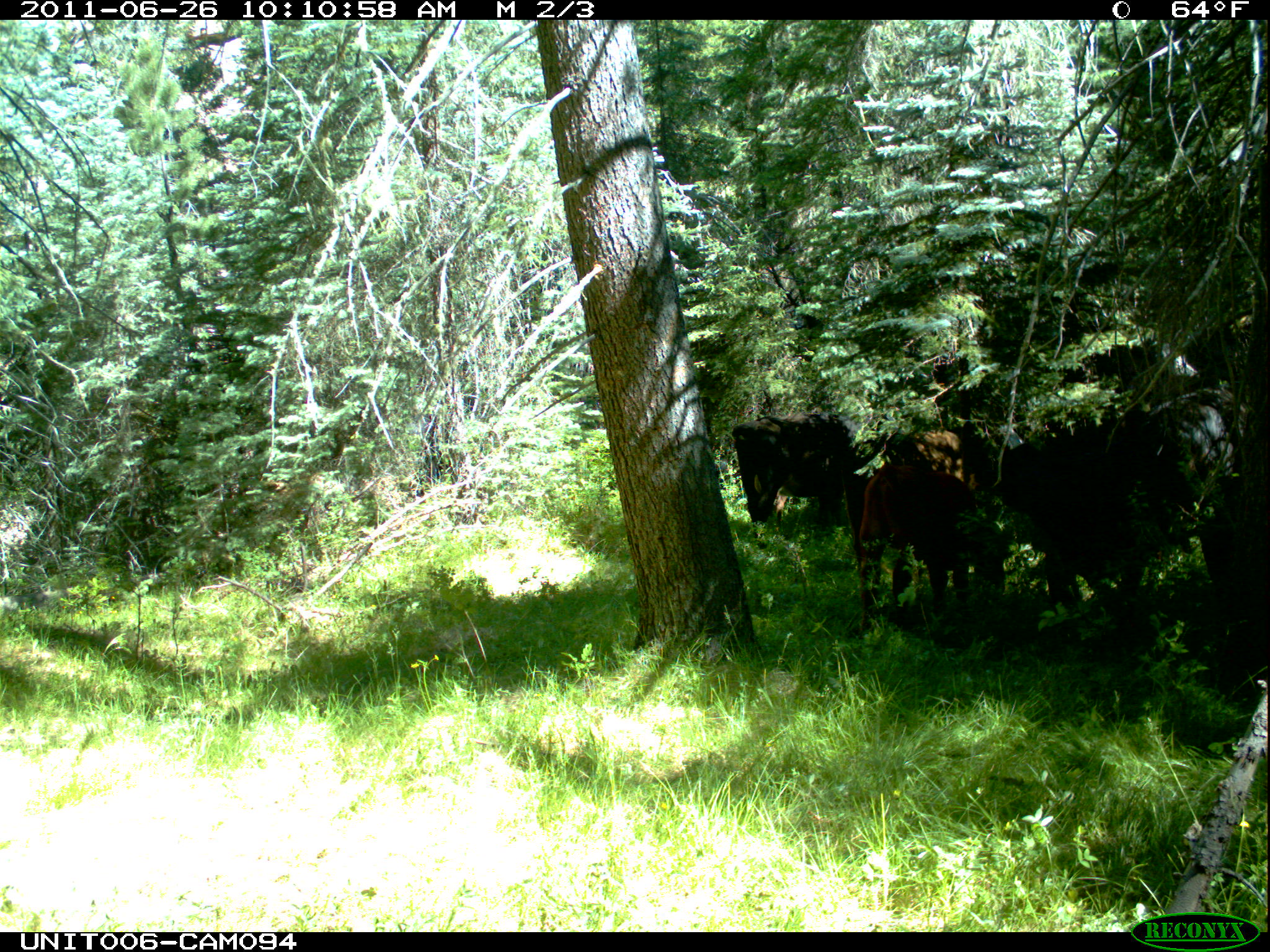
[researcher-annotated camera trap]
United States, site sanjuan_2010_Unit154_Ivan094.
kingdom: Animalia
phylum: Chordata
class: Mammalia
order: Artiodactyla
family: Bovidae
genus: Bos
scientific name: Bos taurus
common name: domestic cow